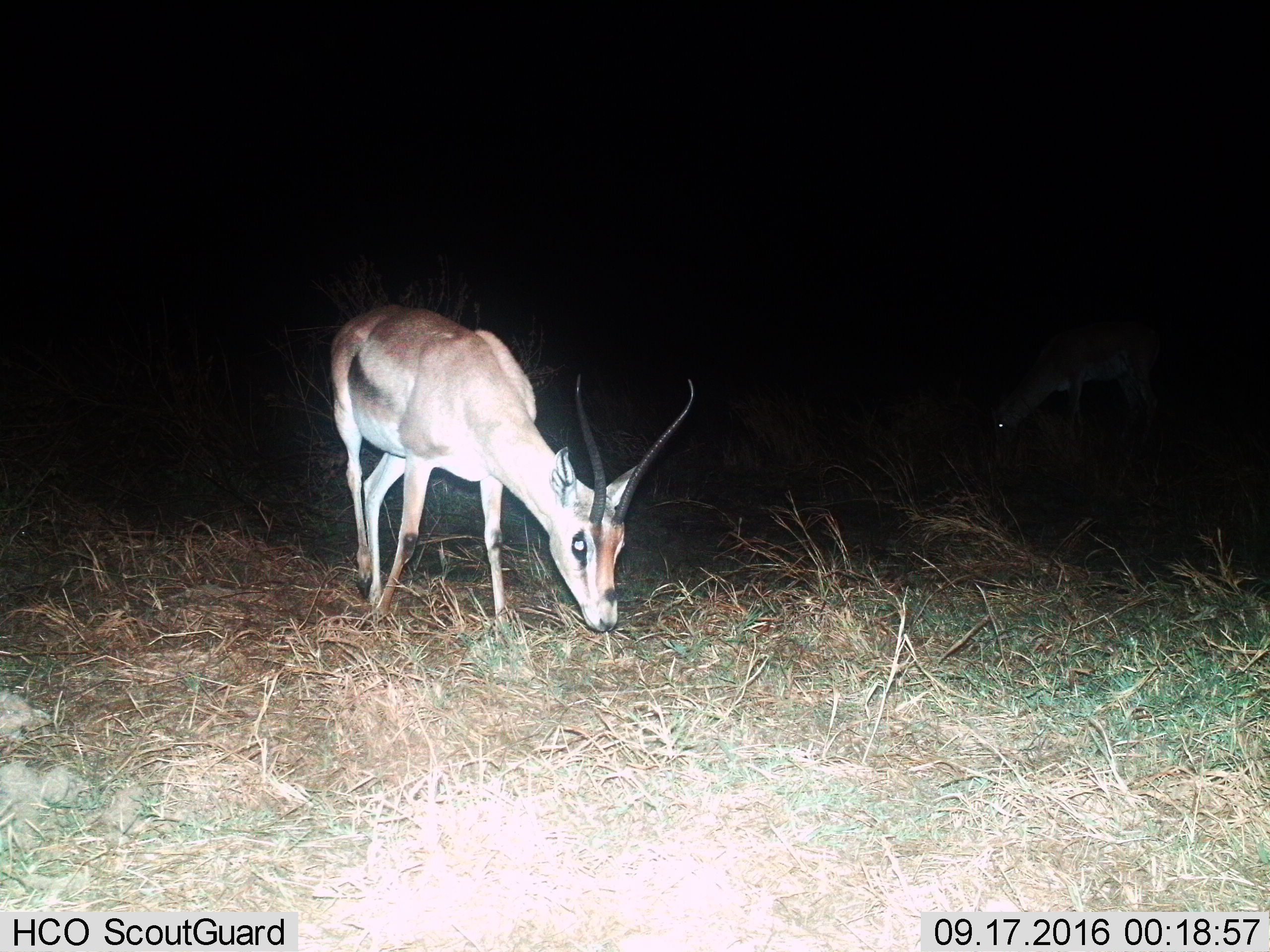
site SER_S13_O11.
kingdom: Animalia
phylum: Chordata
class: Mammalia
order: Artiodactyla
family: Bovidae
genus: Eudorcas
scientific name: Eudorcas thomsonii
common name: thomson's gazelle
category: gazellethomsons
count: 2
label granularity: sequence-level